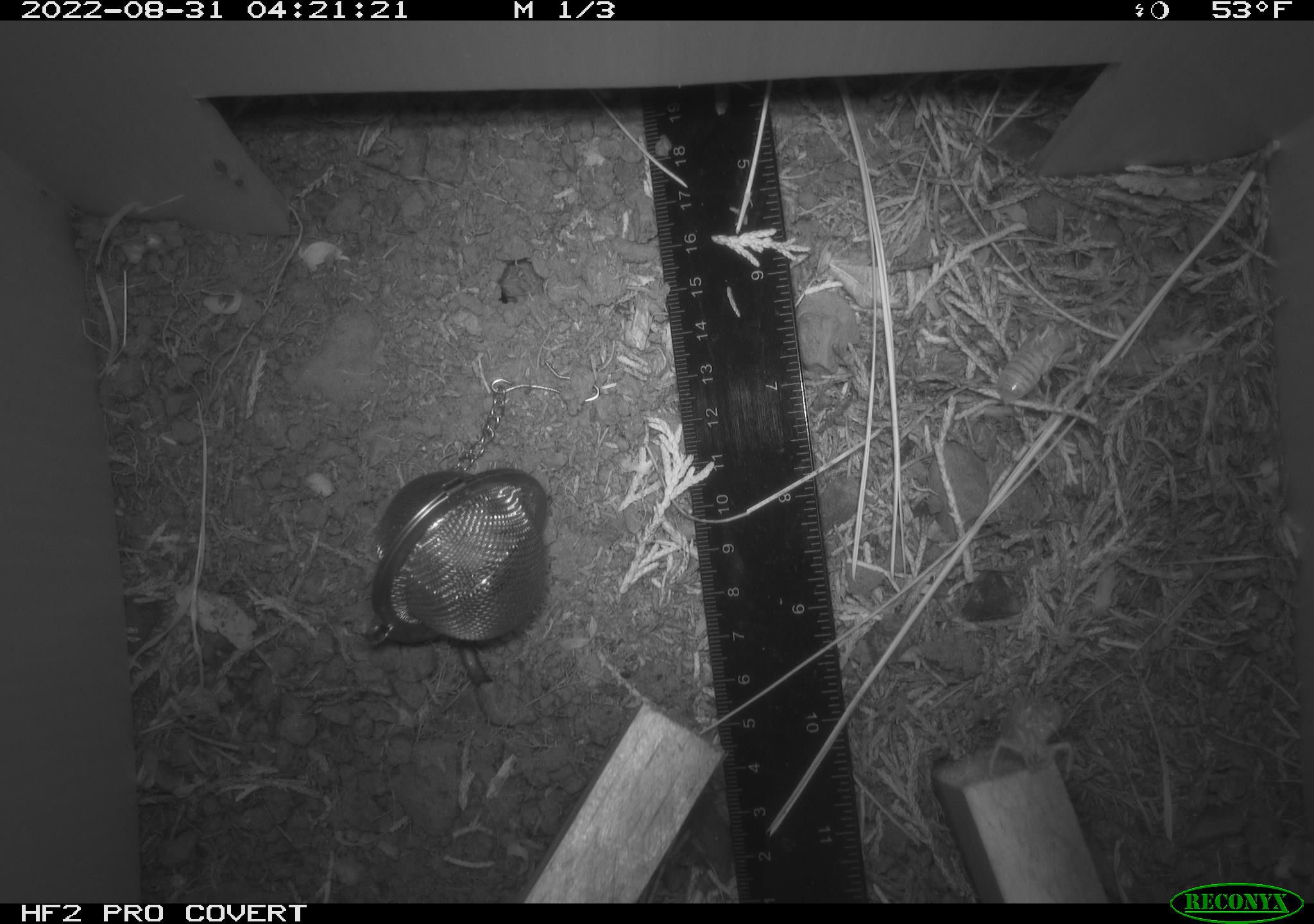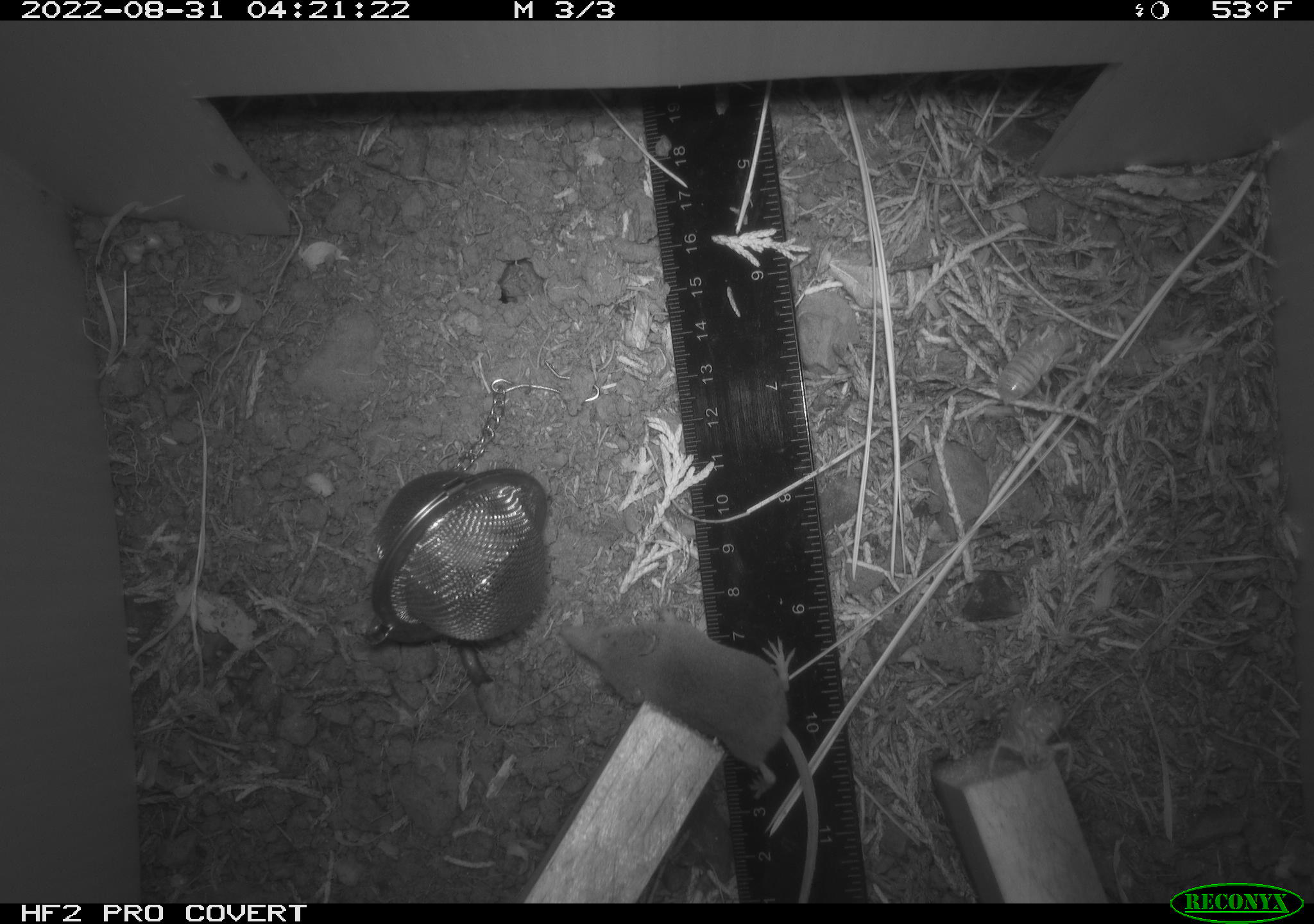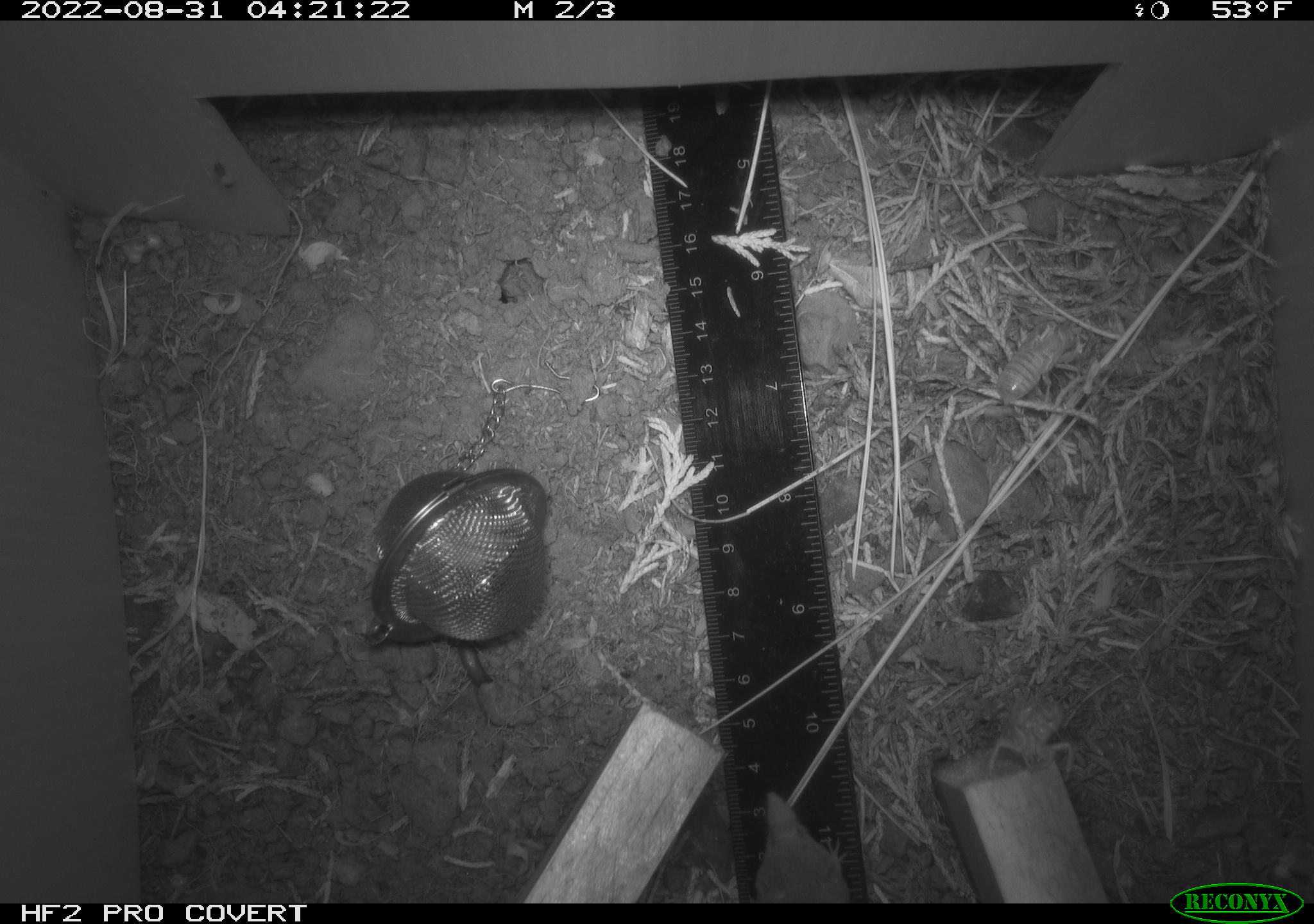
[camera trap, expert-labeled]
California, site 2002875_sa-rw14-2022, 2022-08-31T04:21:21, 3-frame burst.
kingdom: Animalia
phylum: Chordata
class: Mammalia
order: Eulipotyphla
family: Soricidae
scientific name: Soricidae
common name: shrews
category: soricidae family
Soricidae family (shrews) (Soricidae).